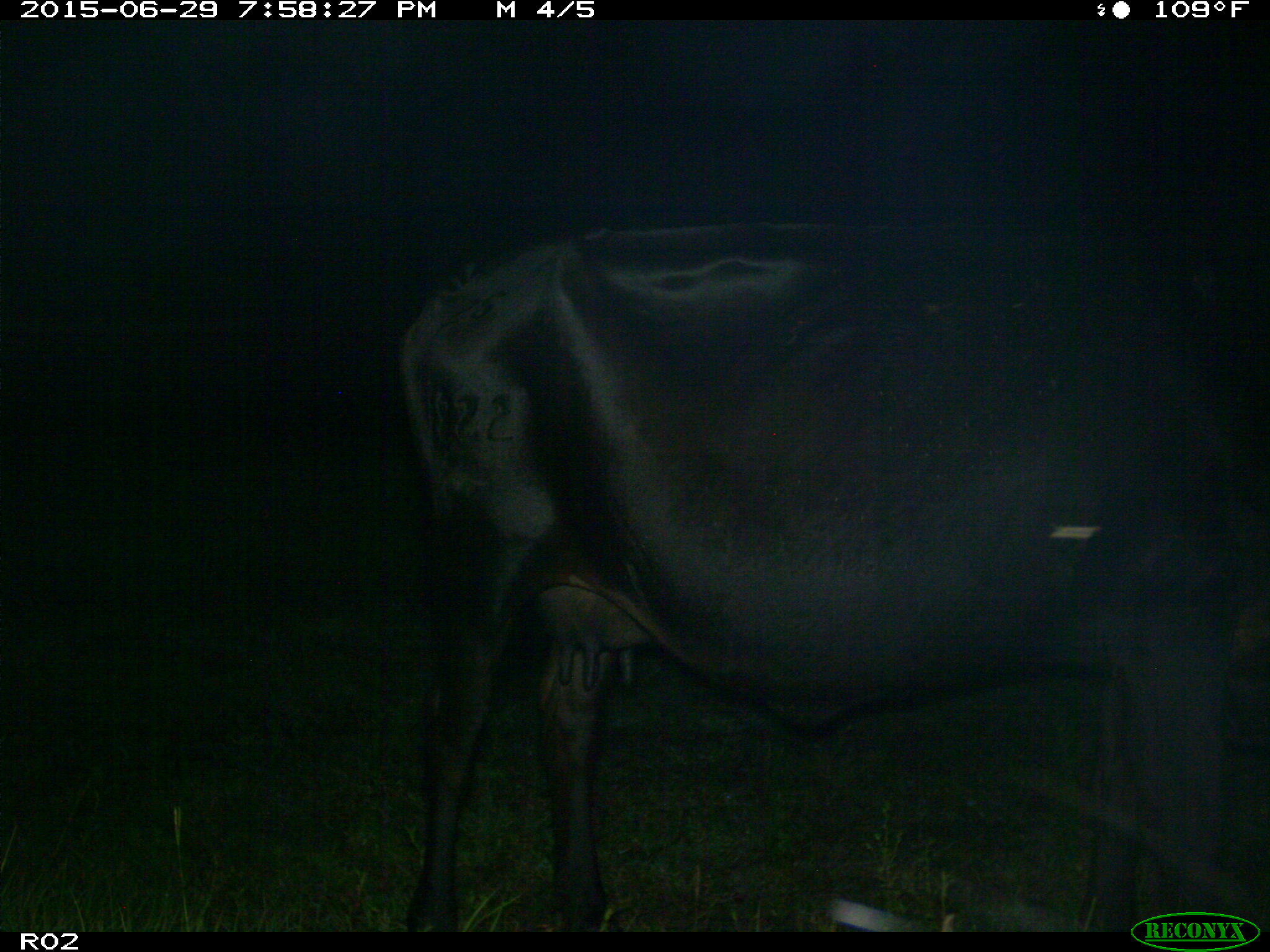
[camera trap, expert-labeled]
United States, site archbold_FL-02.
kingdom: Animalia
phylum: Chordata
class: Mammalia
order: Artiodactyla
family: Bovidae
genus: Bos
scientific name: Bos taurus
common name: domestic cow